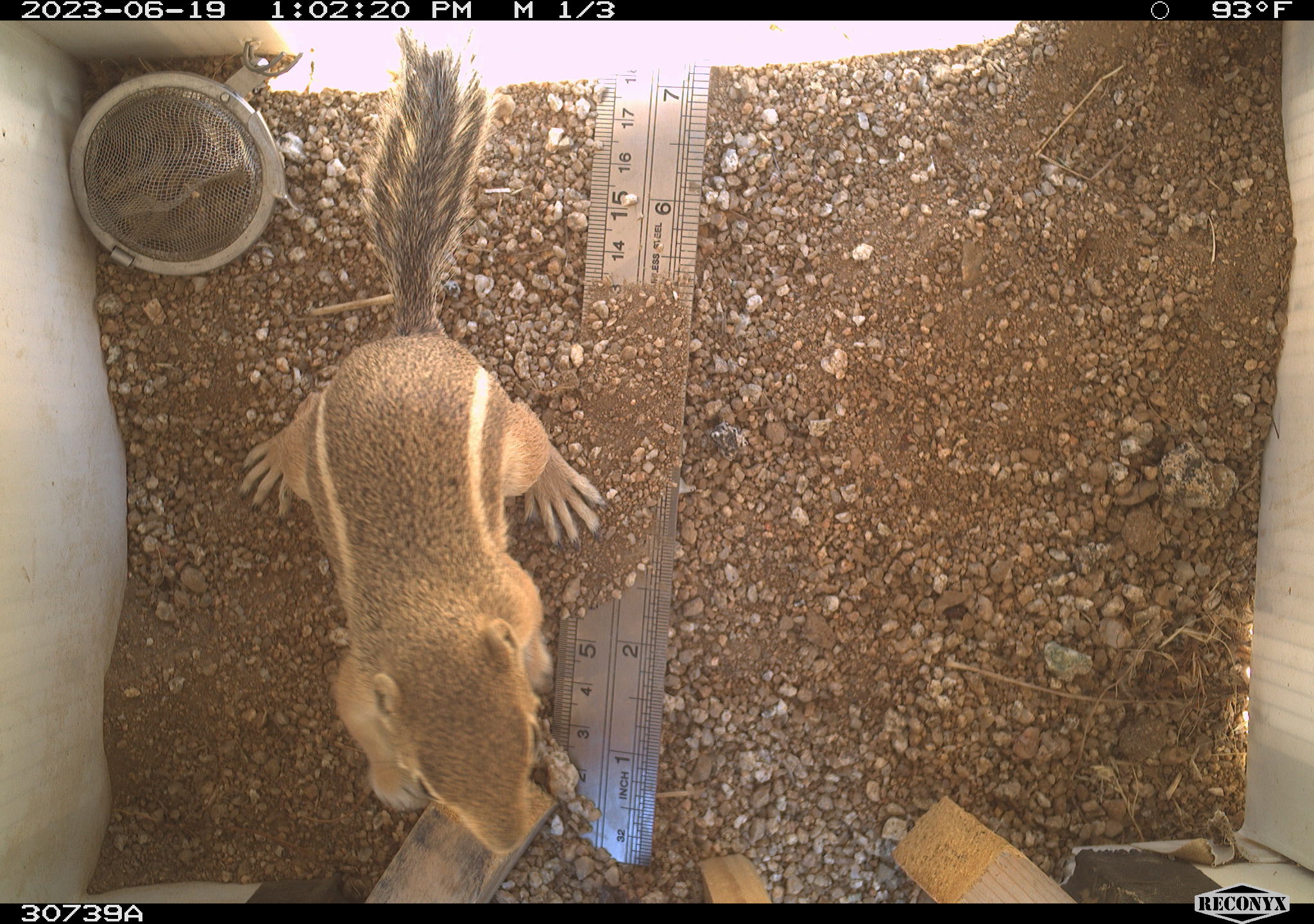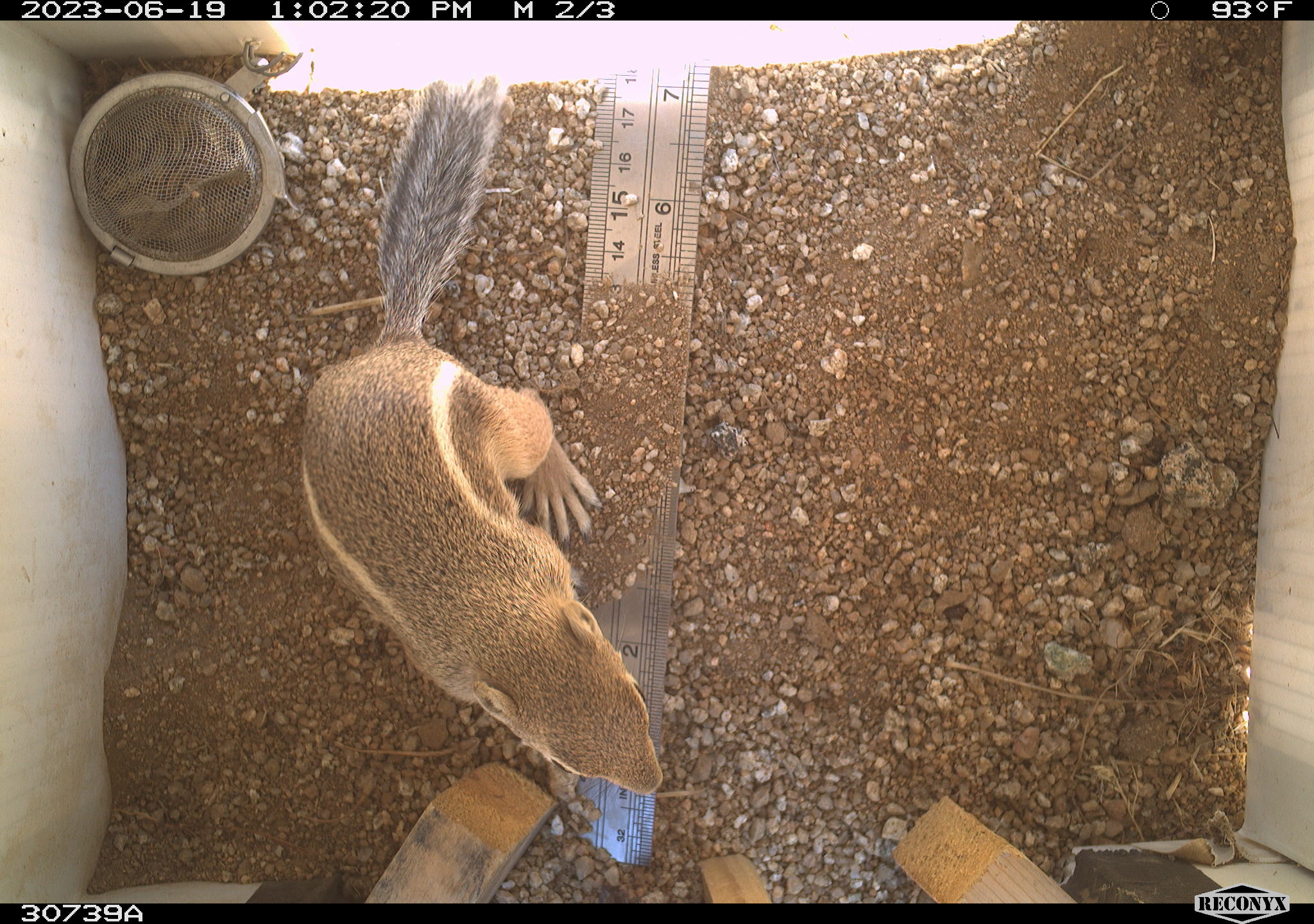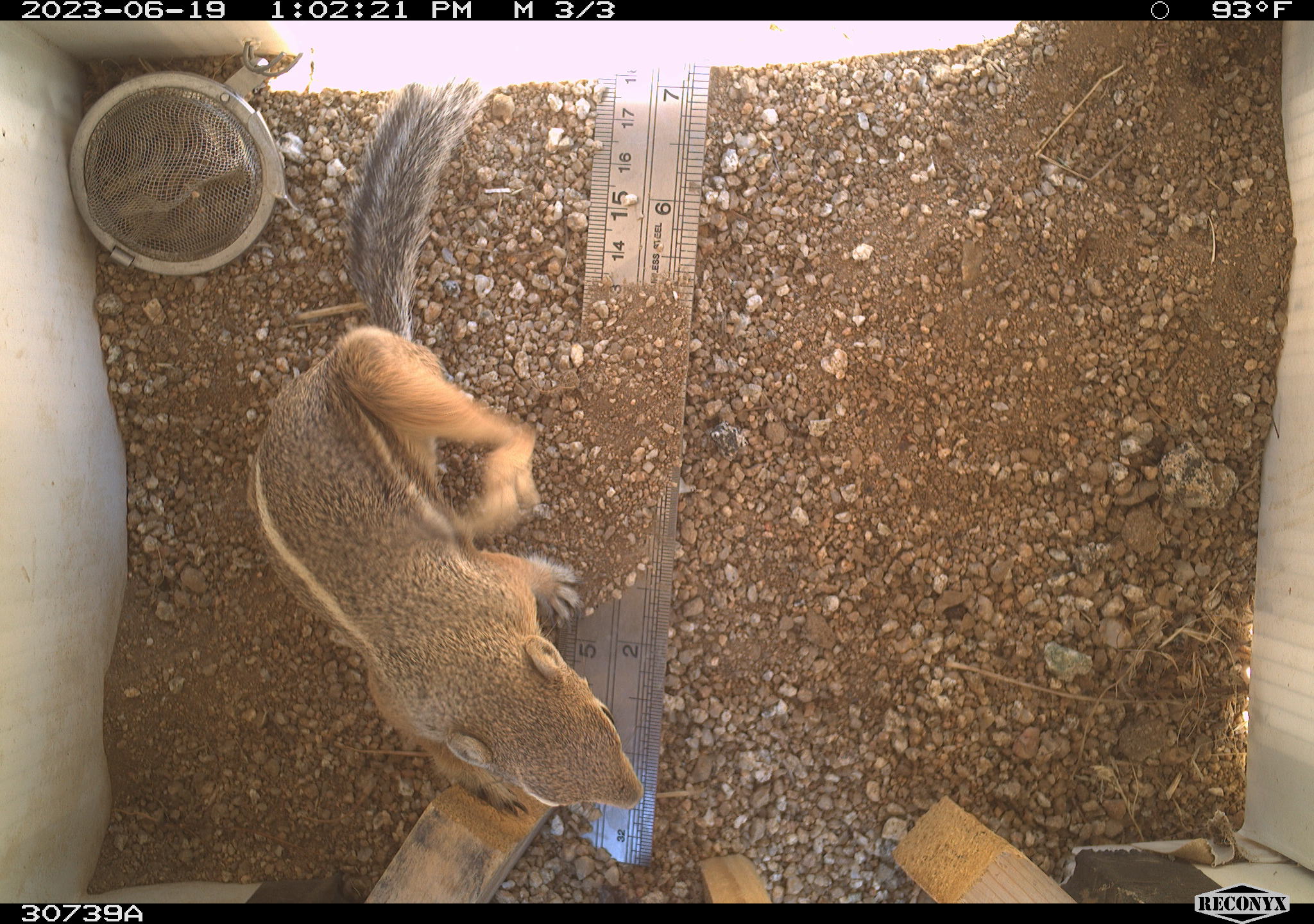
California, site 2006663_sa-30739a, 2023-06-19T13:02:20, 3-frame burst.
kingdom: Animalia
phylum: Chordata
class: Mammalia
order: Rodentia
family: Sciuridae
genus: Ammospermophilus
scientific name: Ammospermophilus leucurus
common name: white-tailed antelope squirrel